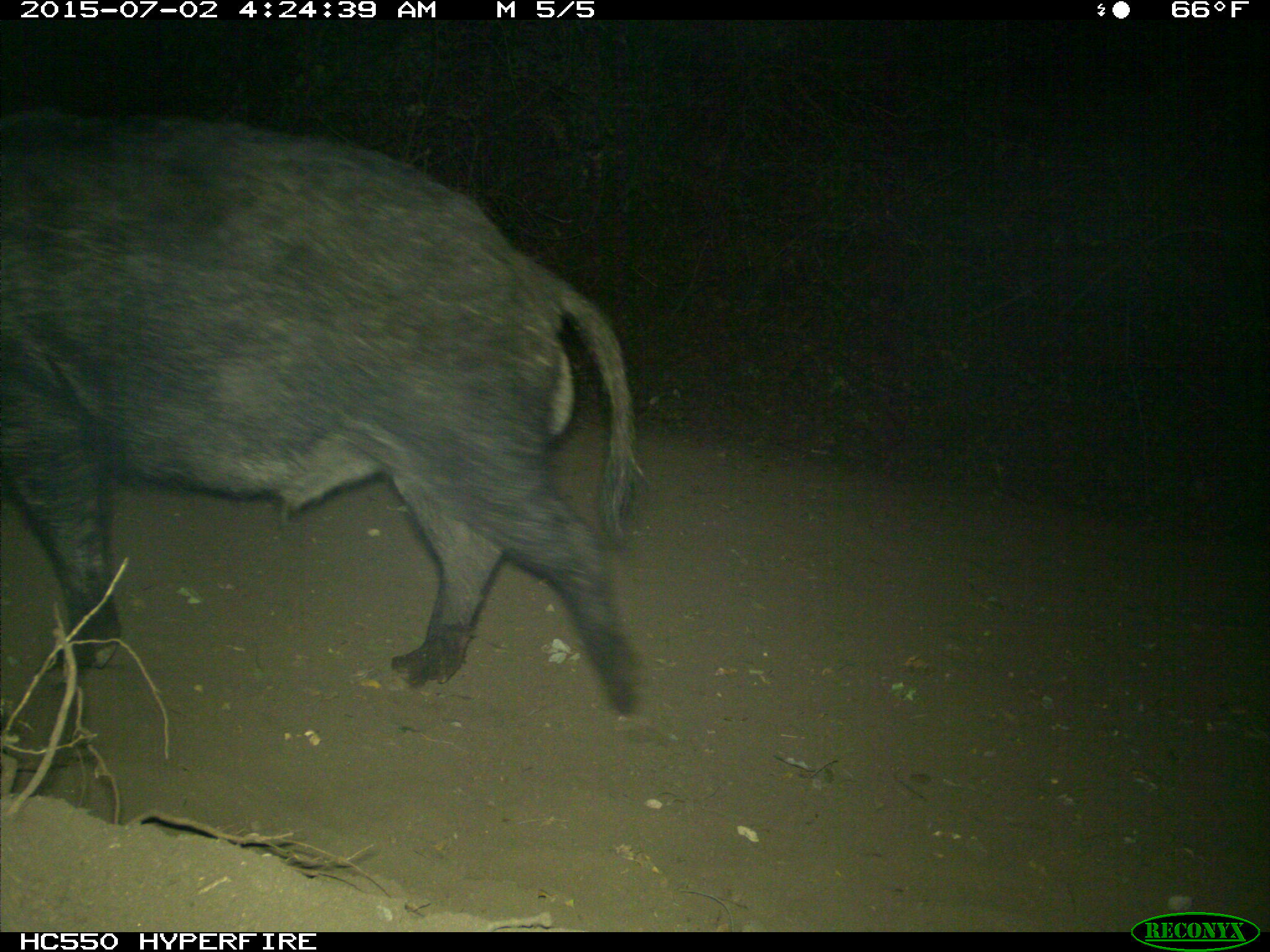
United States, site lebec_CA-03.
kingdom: Animalia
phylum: Chordata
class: Mammalia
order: Artiodactyla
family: Suidae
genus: Sus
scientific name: Sus scrofa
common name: wild boar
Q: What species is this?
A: Sus scrofa (wild boar).